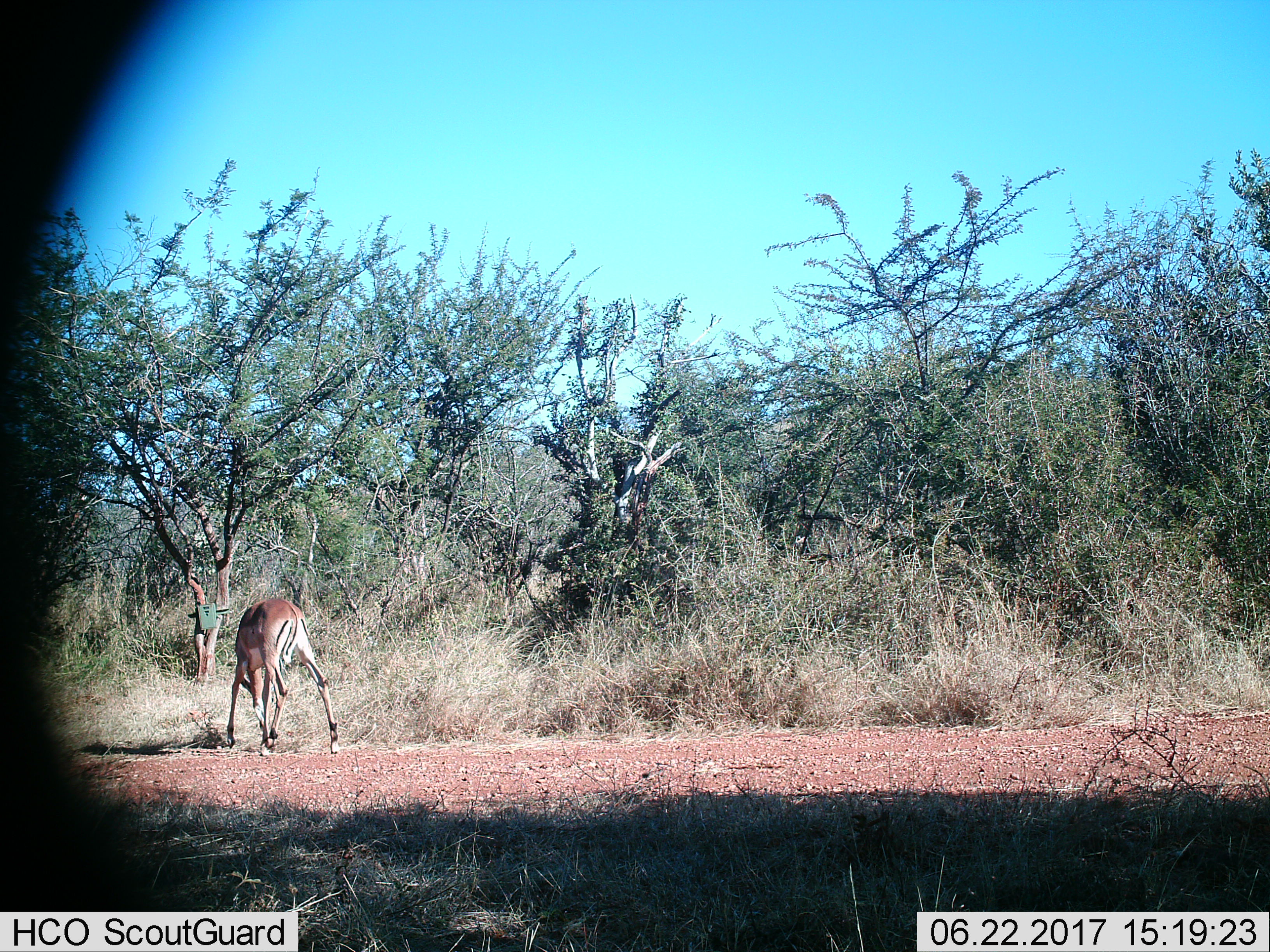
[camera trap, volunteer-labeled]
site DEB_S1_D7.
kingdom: Animalia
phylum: Chordata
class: Mammalia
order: Artiodactyla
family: Bovidae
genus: Aepyceros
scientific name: Aepyceros melampus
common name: impala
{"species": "impala (Aepyceros melampus)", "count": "1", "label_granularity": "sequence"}